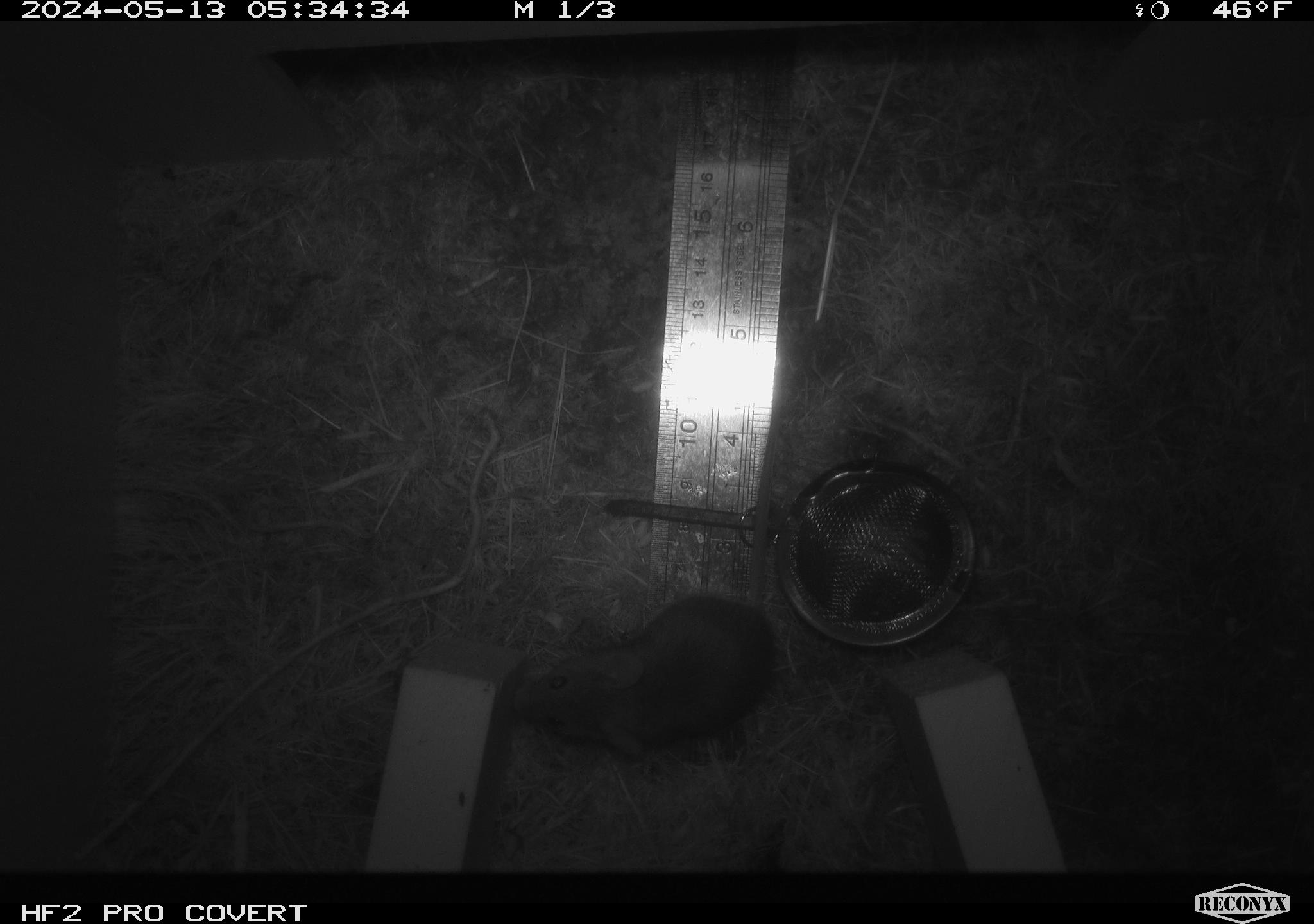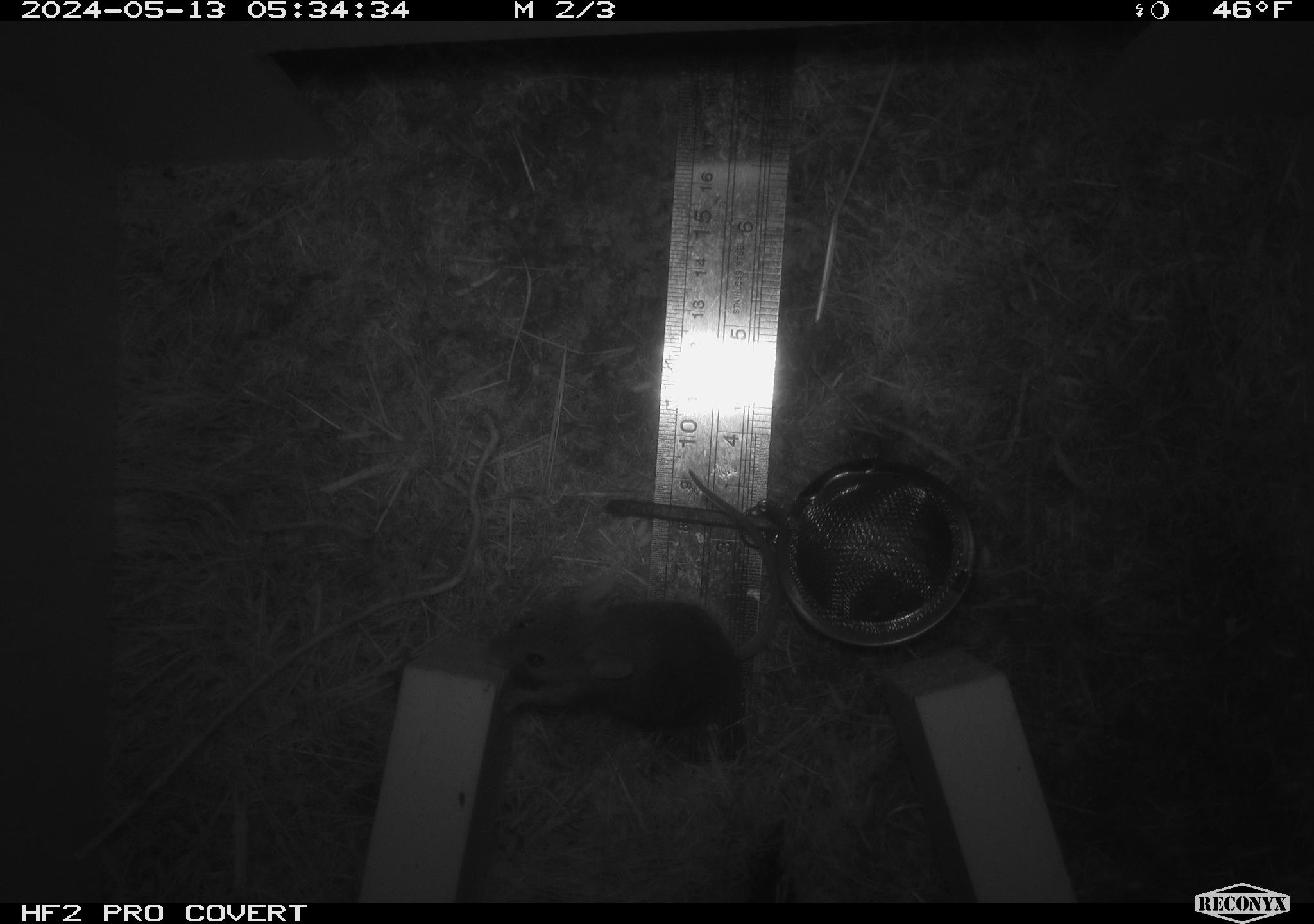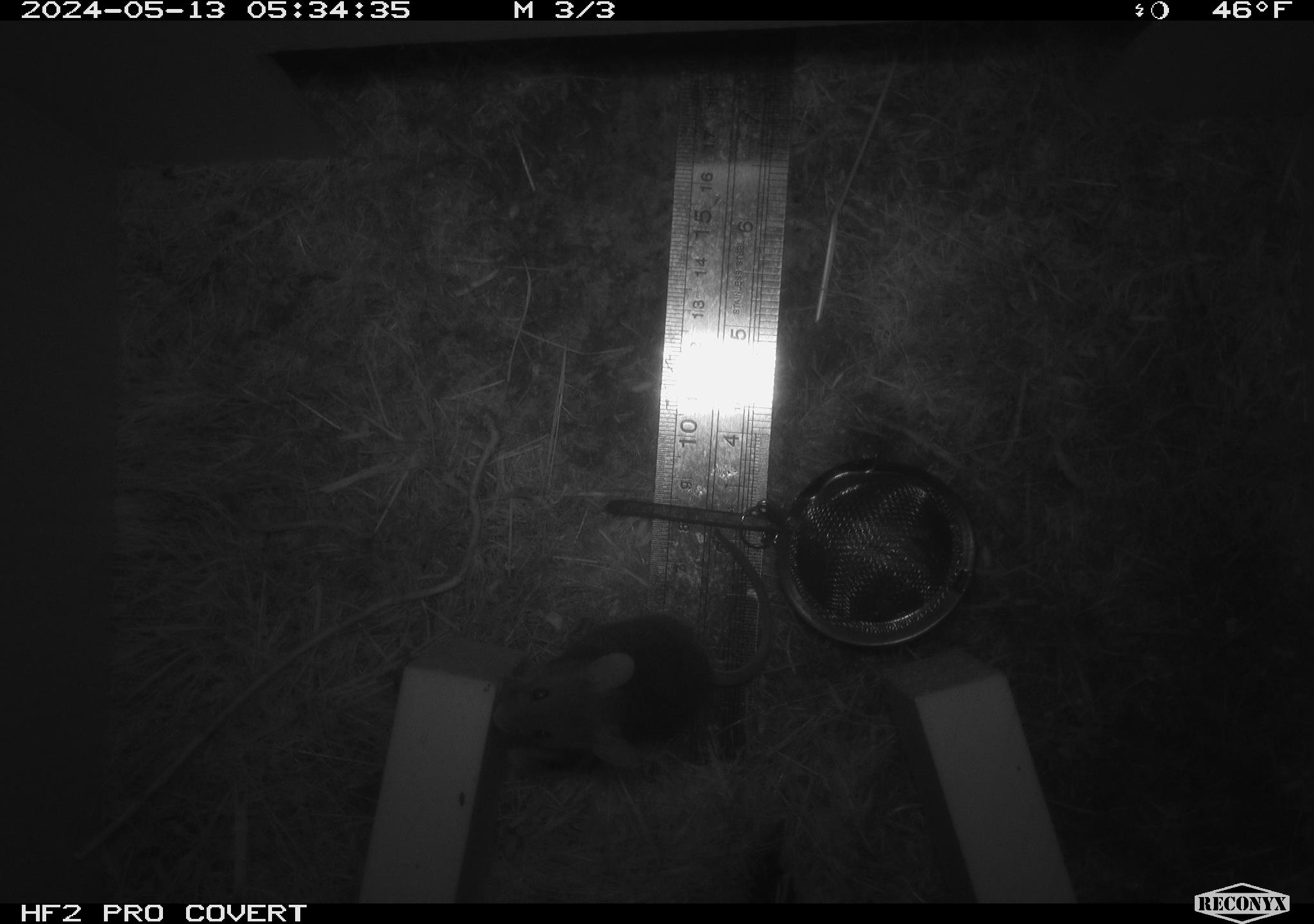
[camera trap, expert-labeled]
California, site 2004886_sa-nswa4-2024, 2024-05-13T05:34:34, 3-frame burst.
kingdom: Animalia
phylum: Chordata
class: Mammalia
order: Rodentia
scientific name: Rodentia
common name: mouse species